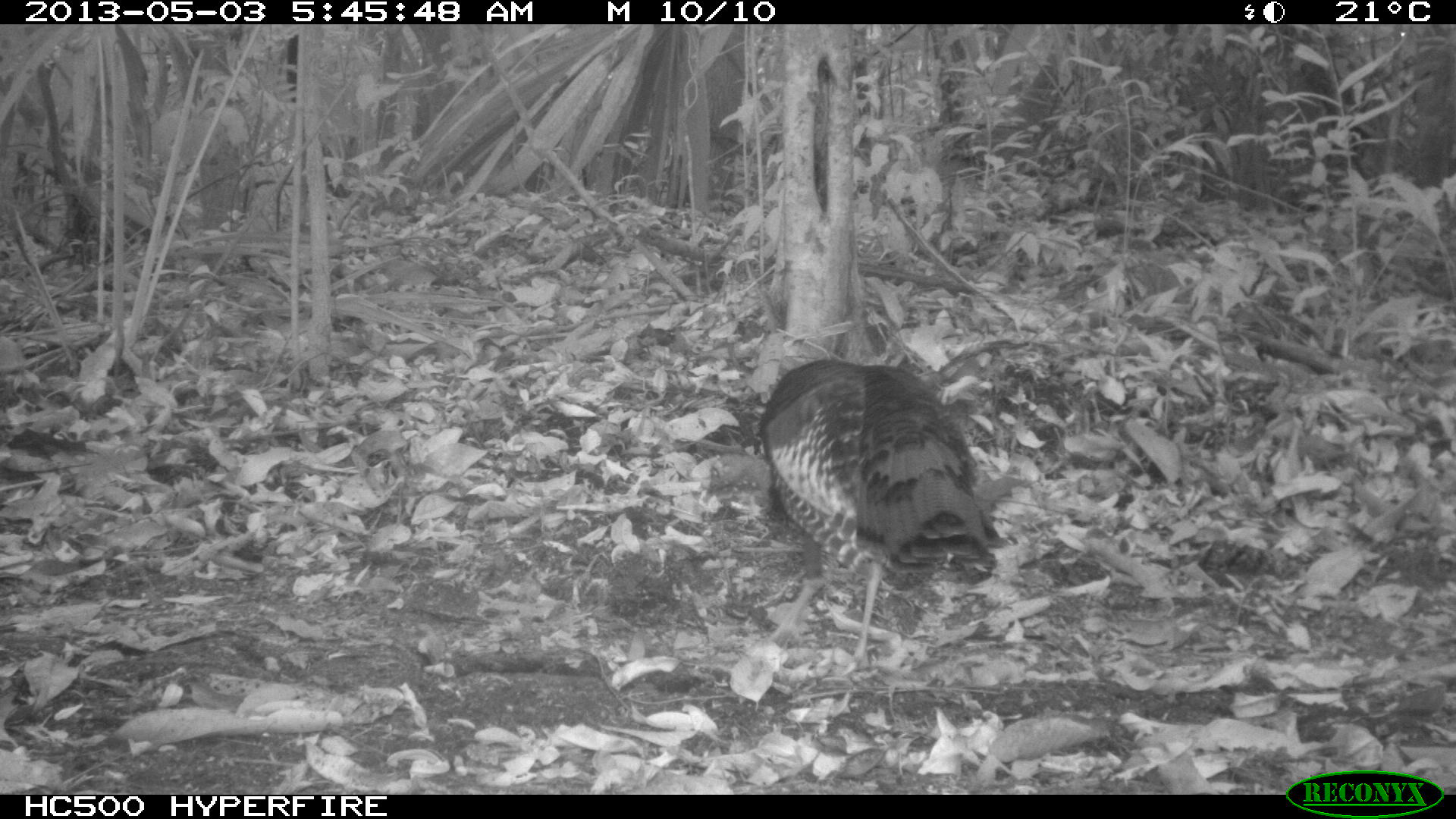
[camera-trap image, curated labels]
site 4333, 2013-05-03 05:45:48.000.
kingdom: Animalia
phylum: Chordata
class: Aves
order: Galliformes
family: Phasianidae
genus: Meleagris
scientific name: Meleagris ocellata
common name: ocellated turkey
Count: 1.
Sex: female.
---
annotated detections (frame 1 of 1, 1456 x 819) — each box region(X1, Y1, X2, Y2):
meleagris ocellata: region(759, 355, 1008, 676)